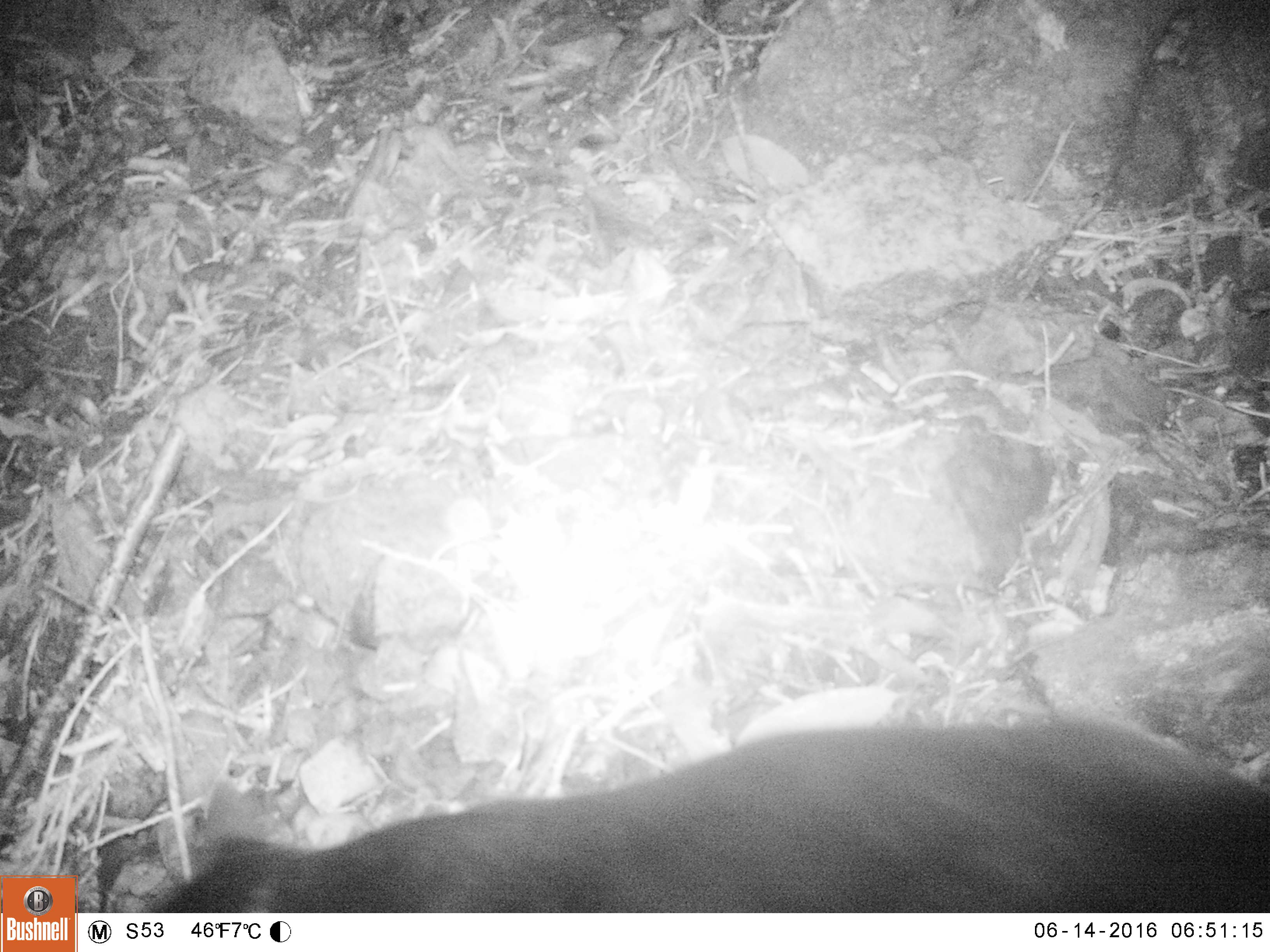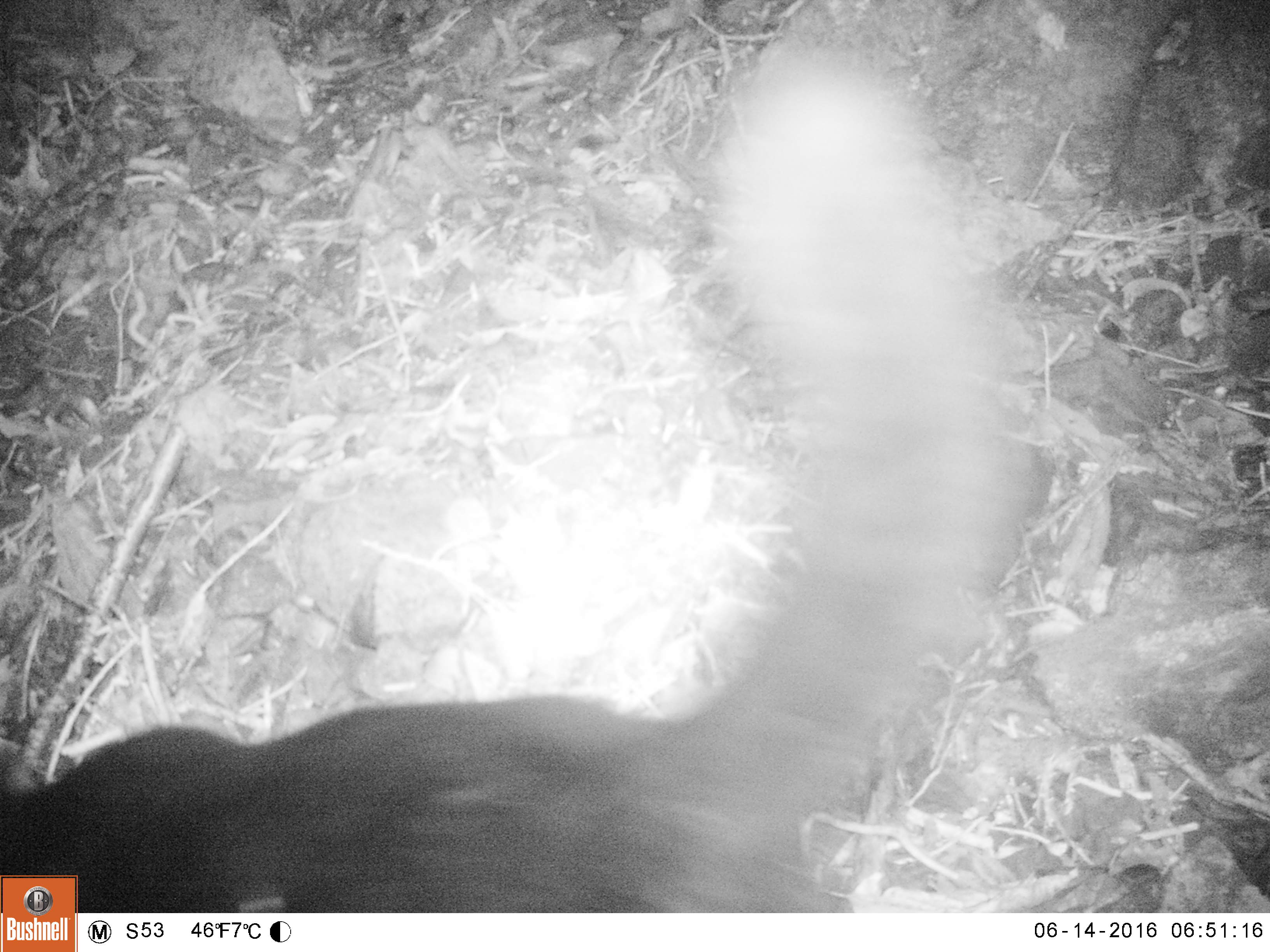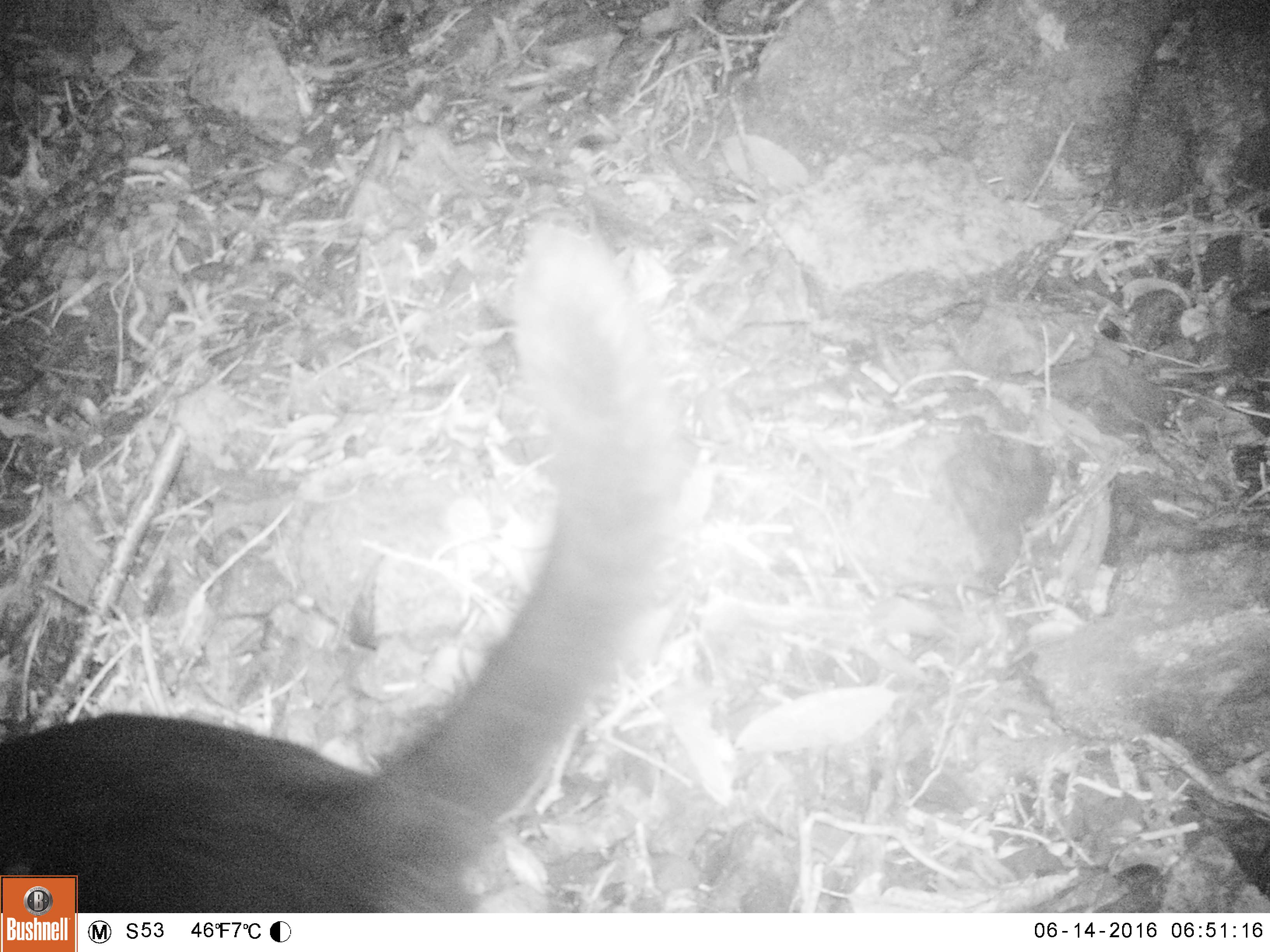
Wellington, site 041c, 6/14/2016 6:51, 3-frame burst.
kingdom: Animalia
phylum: Chordata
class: Mammalia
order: Carnivora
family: Felidae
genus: Felis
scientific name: Felis catus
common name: cat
Cat (Felis catus).